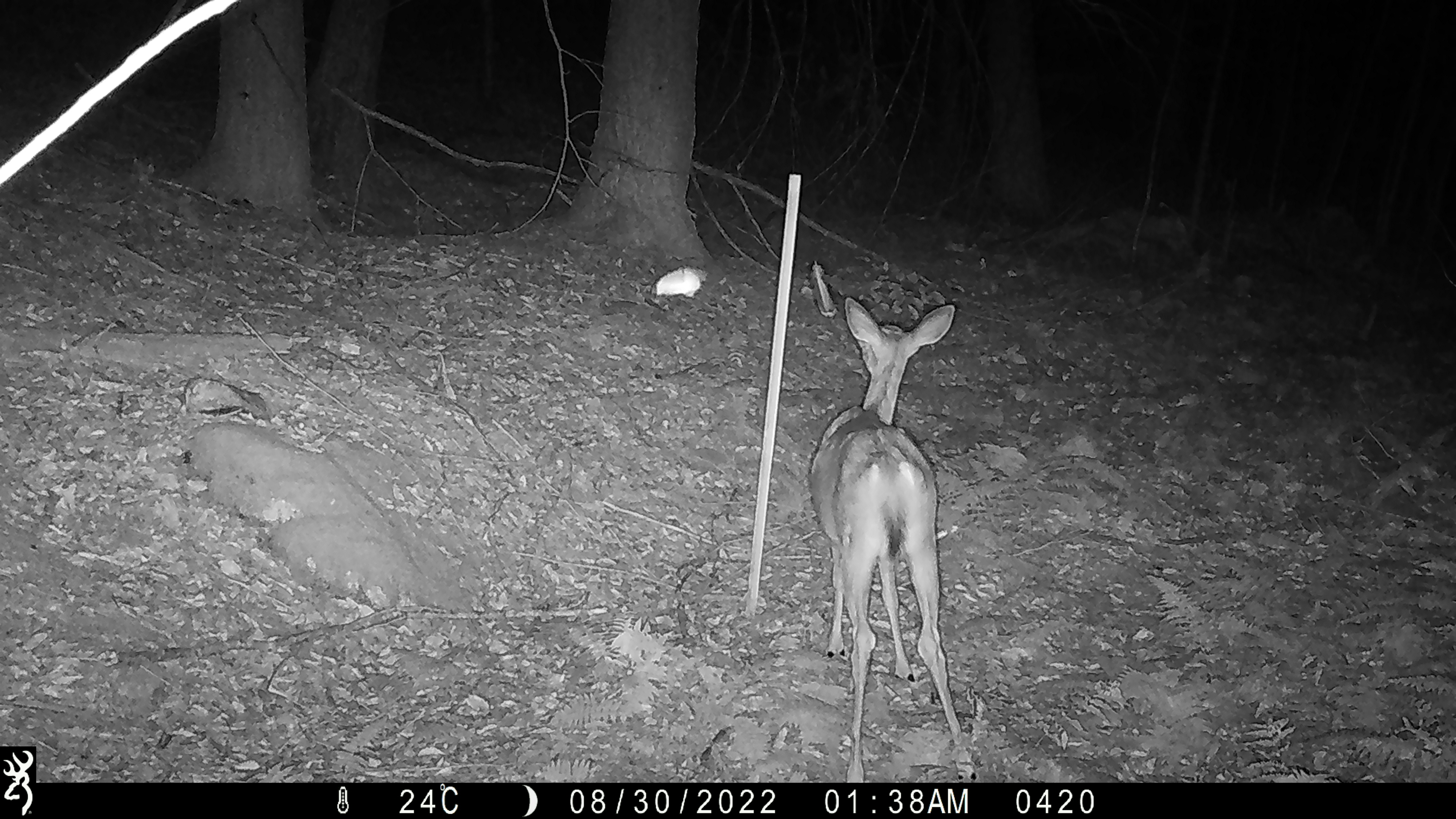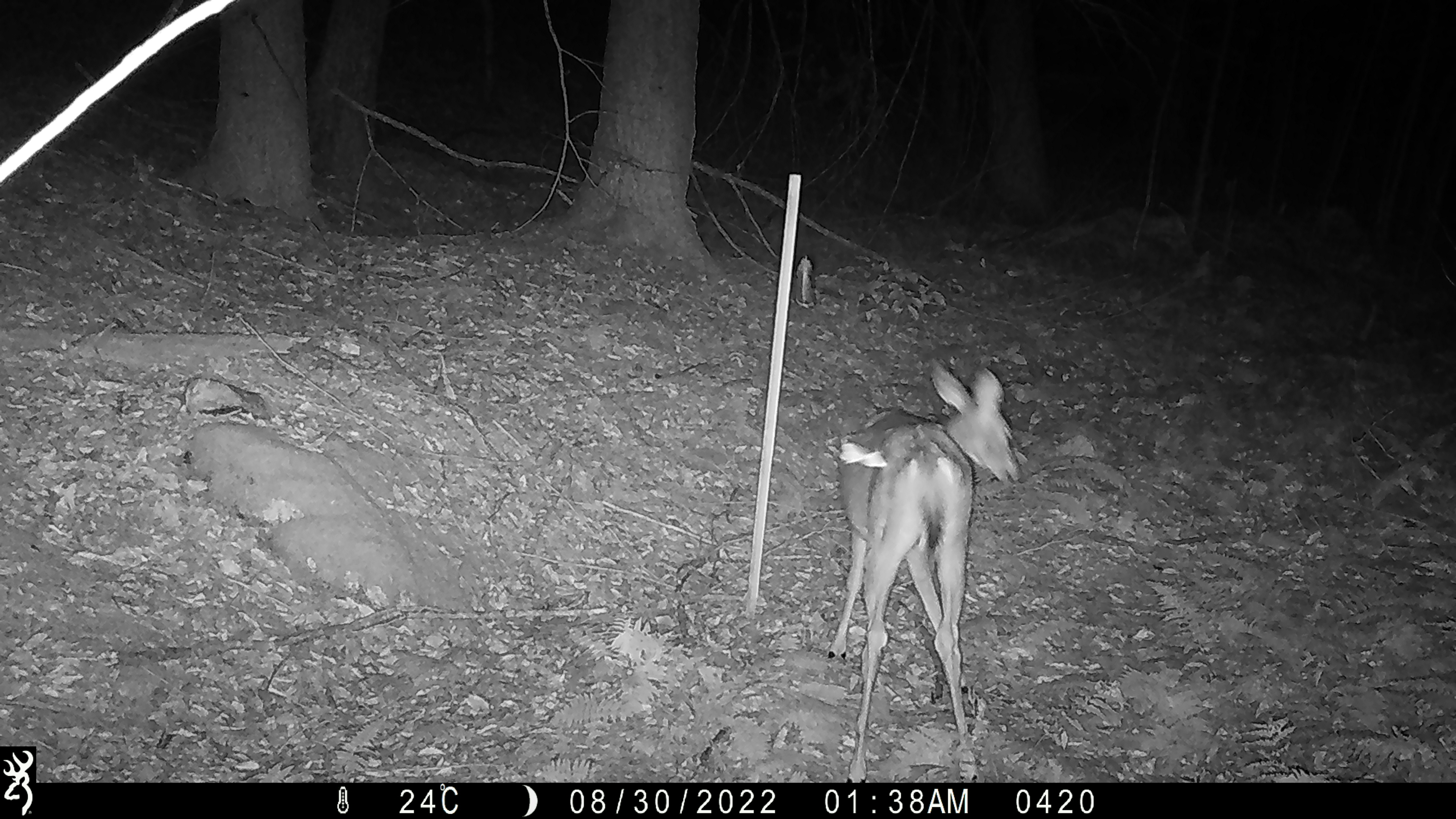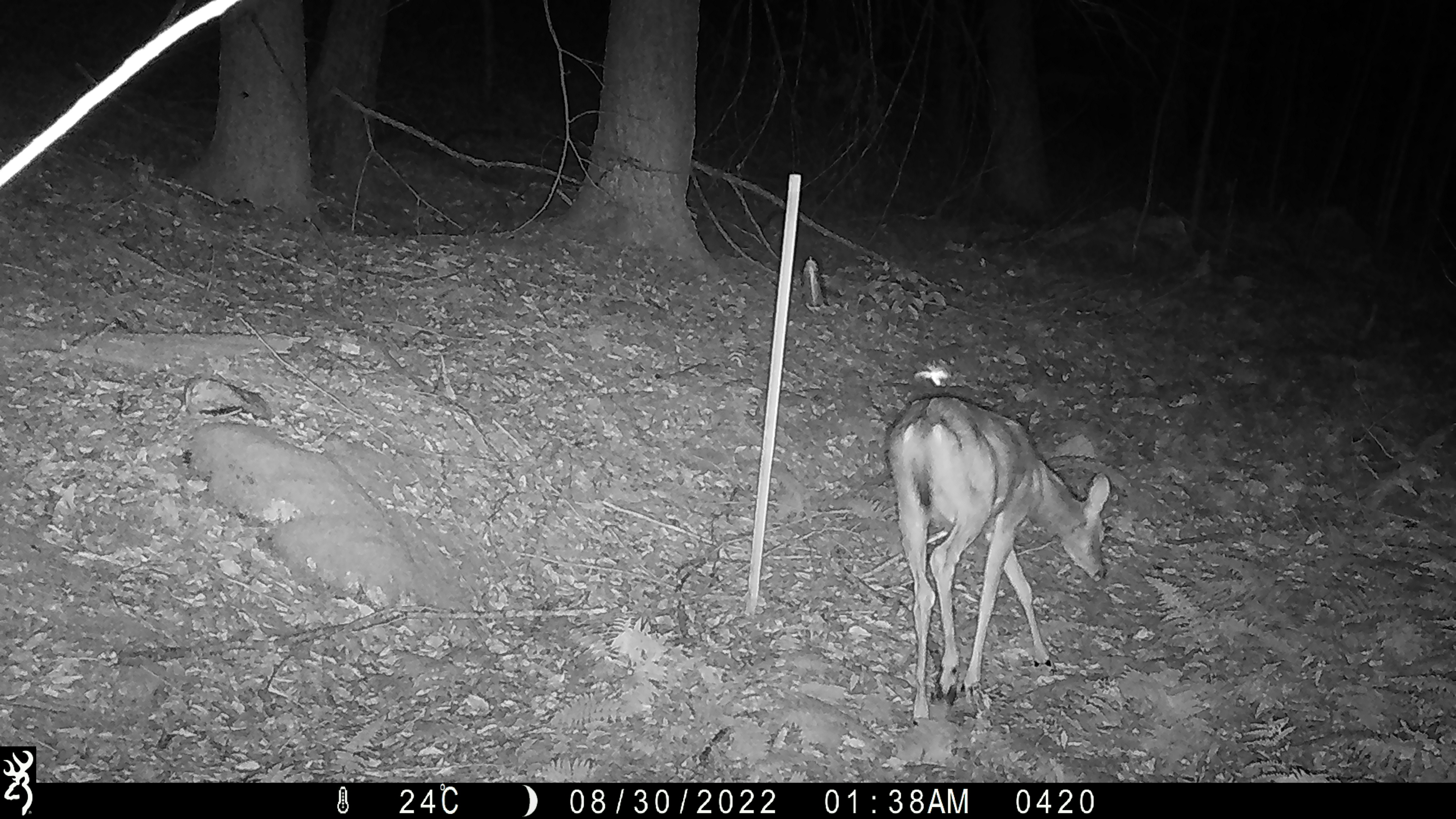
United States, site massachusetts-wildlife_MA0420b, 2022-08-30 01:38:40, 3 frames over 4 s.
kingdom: Animalia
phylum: Arthropoda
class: Insecta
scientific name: Insecta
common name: insect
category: insect sp.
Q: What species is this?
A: Insect sp. (insect) (Insecta).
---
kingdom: Animalia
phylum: Chordata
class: Mammalia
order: Artiodactyla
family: Cervidae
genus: Odocoileus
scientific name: Odocoileus virginianus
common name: white-tailed deer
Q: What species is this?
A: White-tailed deer (Odocoileus virginianus).